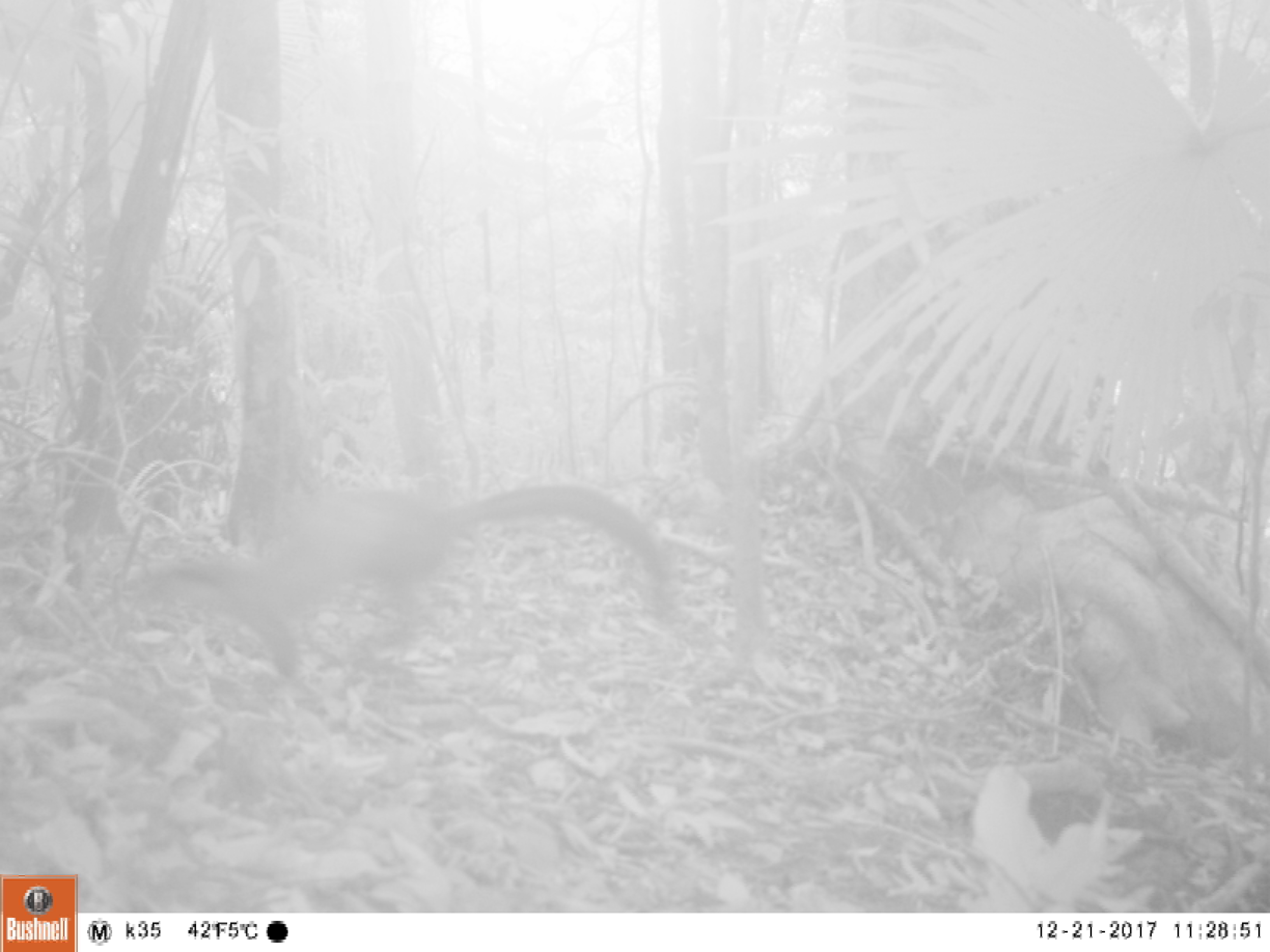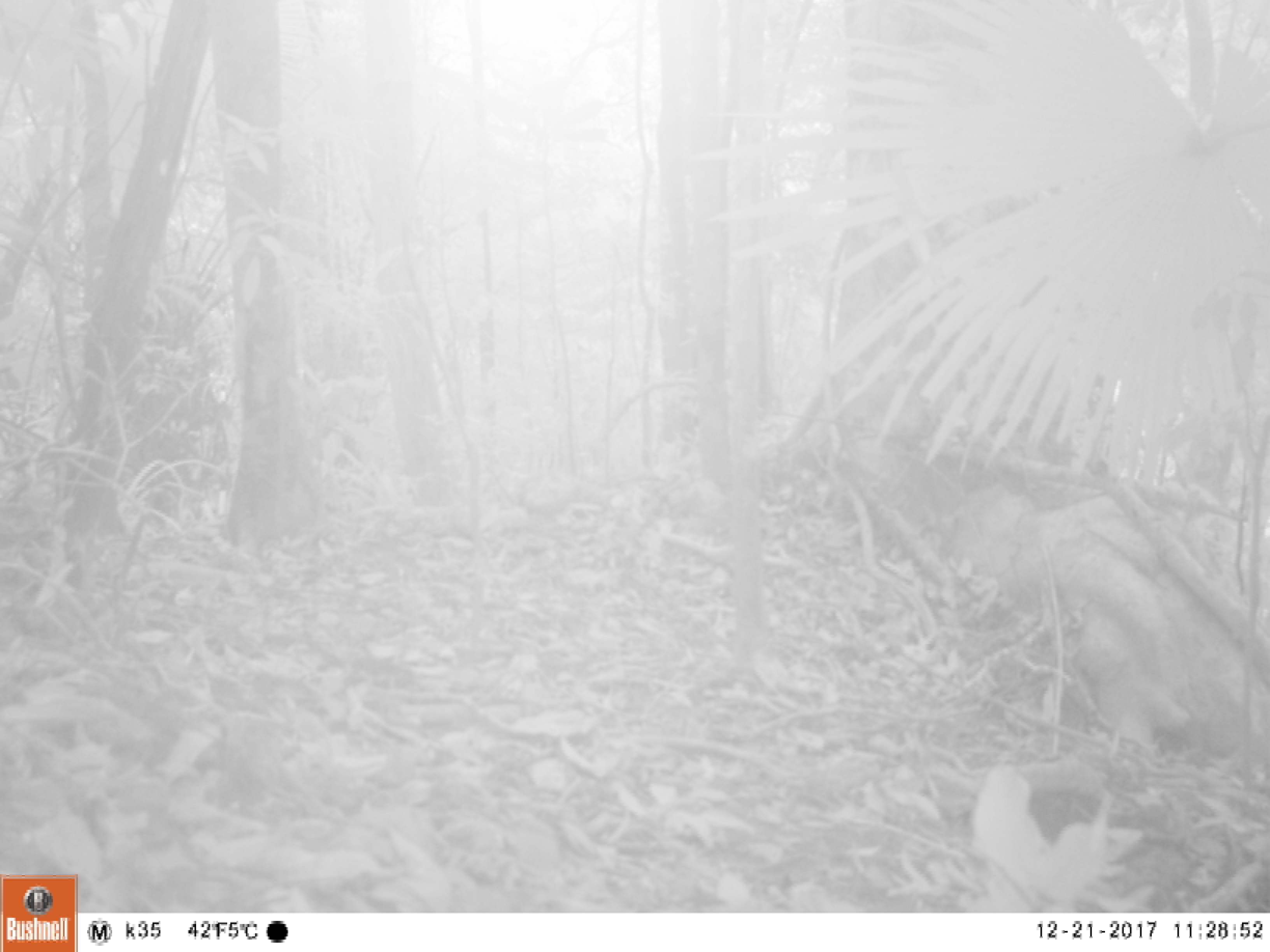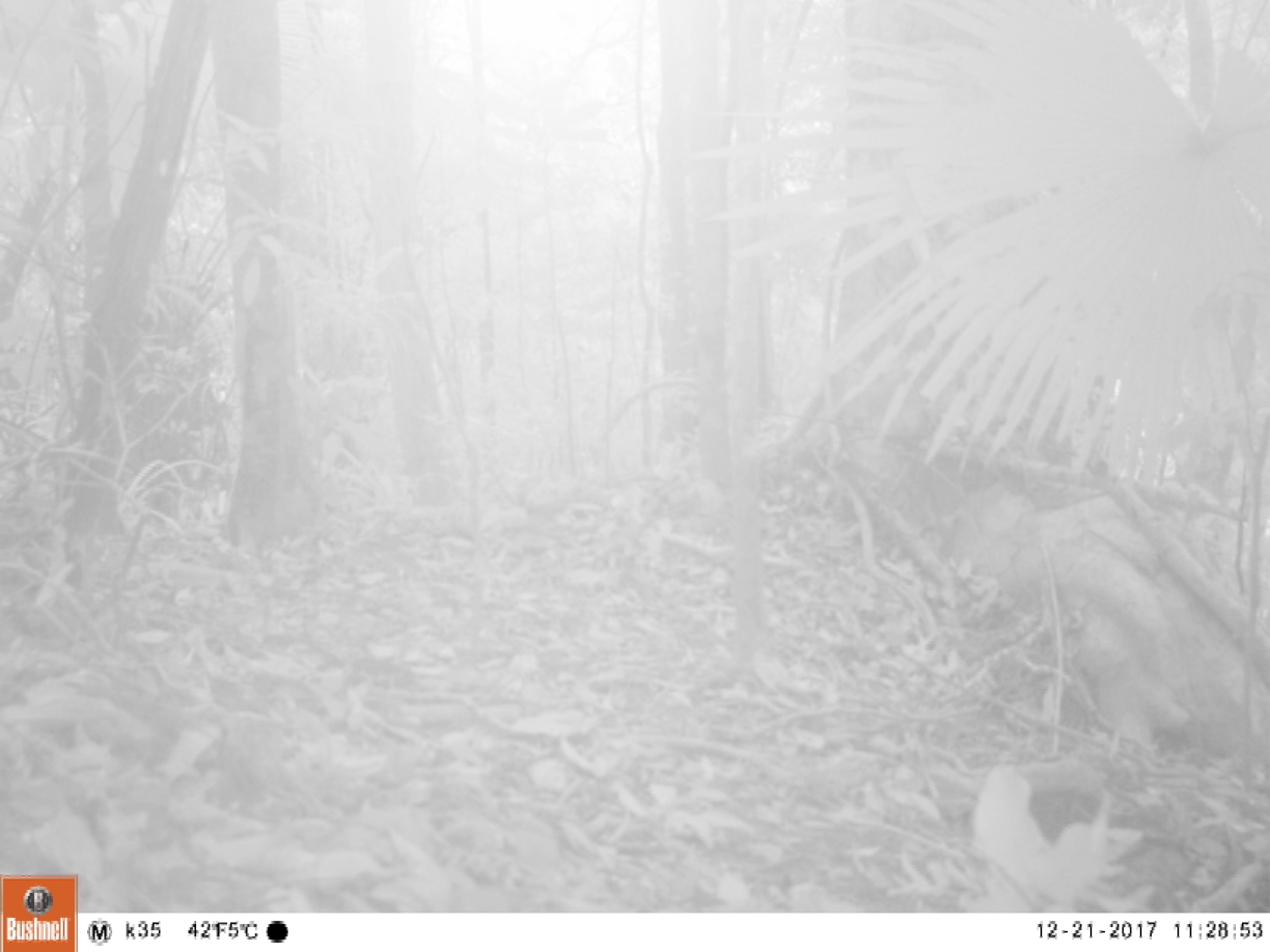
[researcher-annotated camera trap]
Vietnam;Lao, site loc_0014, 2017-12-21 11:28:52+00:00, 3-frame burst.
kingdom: Animalia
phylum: Chordata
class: Mammalia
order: Carnivora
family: Mustelidae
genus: Martes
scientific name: Martes flavigula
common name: yellow-throated marten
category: yellow throated marten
Yellow throated marten (yellow-throated marten) (Martes flavigula). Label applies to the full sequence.